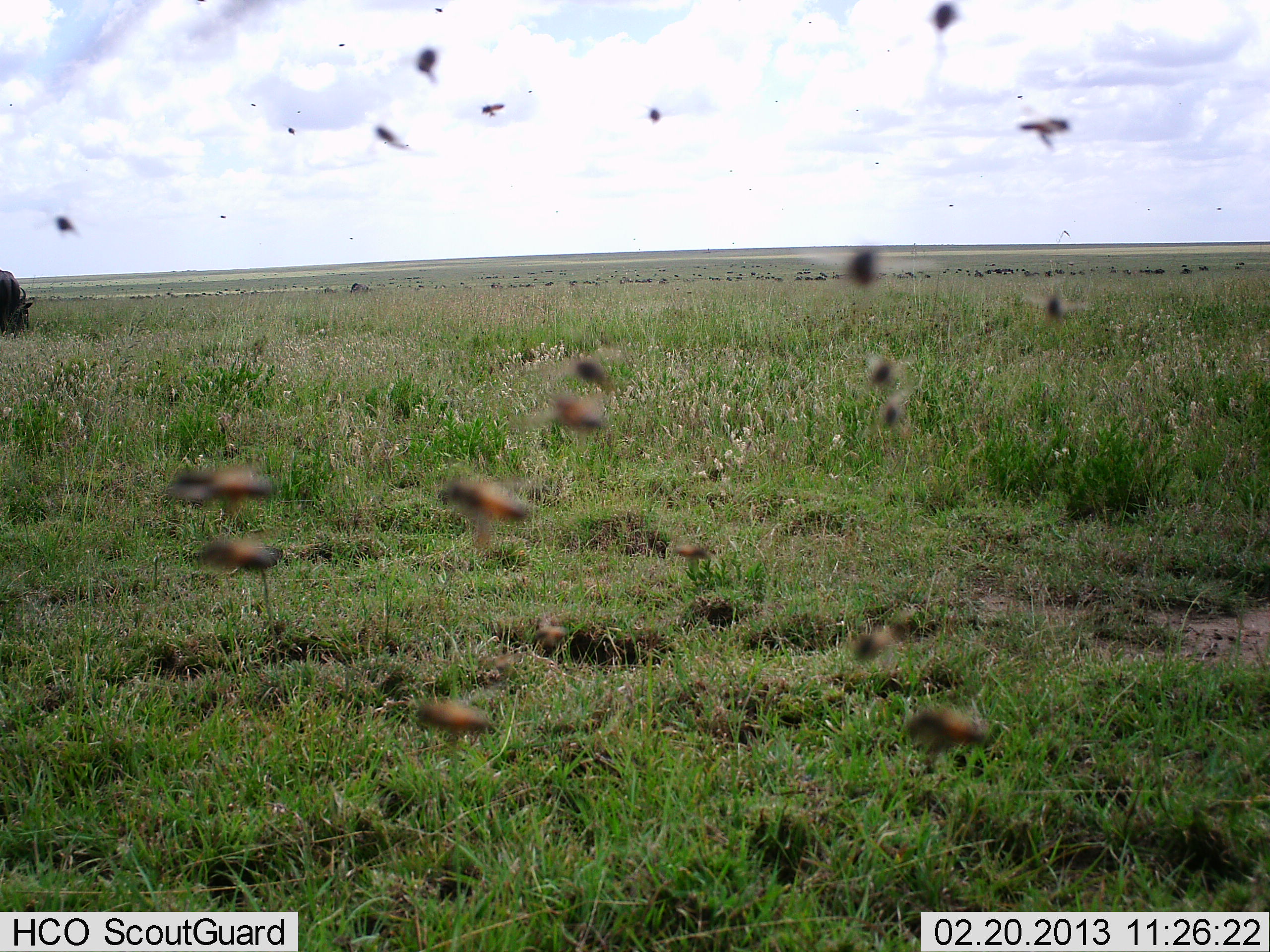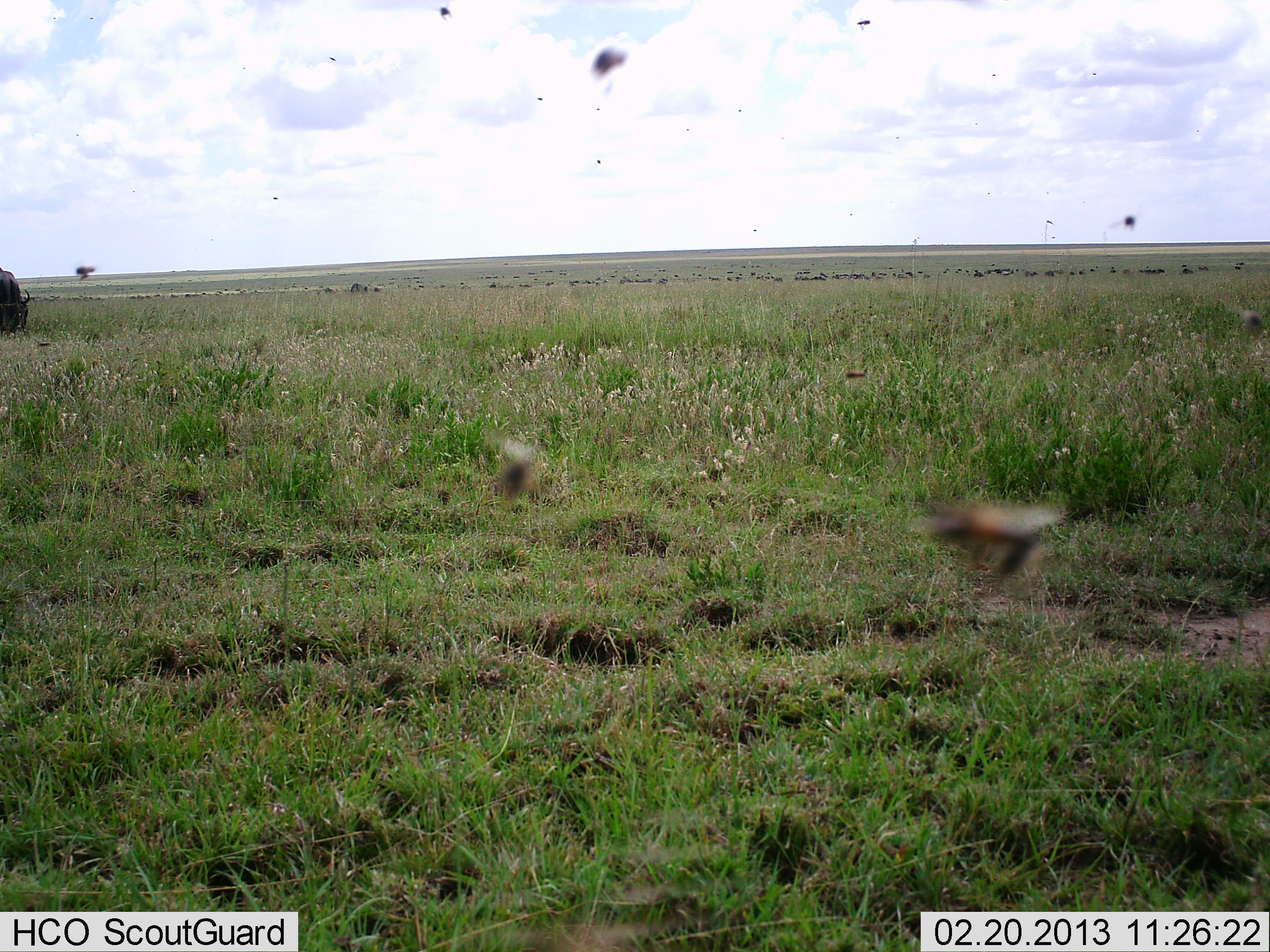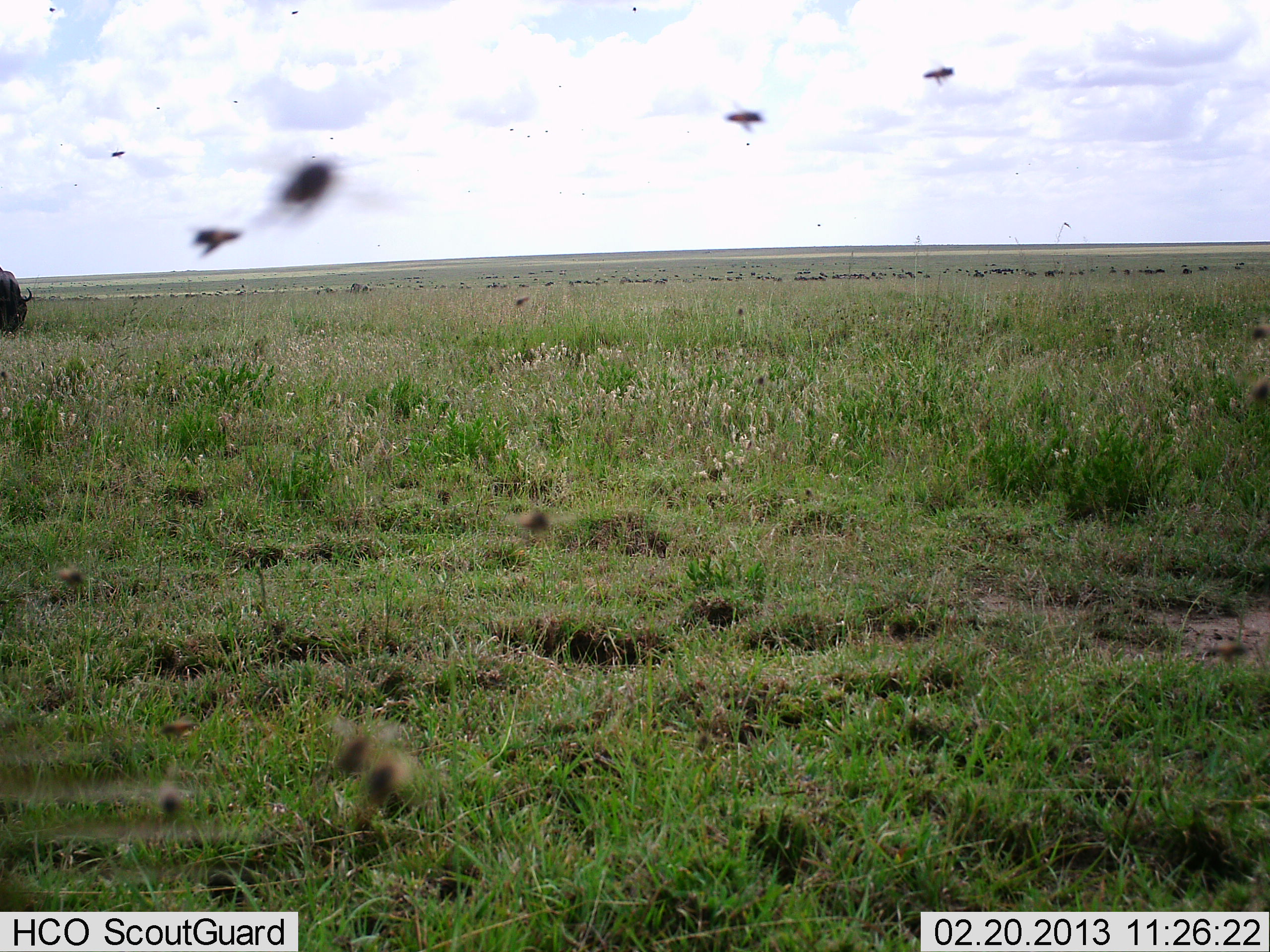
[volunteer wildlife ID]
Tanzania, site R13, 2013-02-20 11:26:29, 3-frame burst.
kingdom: Animalia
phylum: Chordata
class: Mammalia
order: Artiodactyla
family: Bovidae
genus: Connochaetes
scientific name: Connochaetes taurinus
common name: blue wildebeest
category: wildebeest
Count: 1.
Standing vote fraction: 27%.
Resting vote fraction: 0%.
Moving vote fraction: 7%.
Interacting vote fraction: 0%.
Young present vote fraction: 0%.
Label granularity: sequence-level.